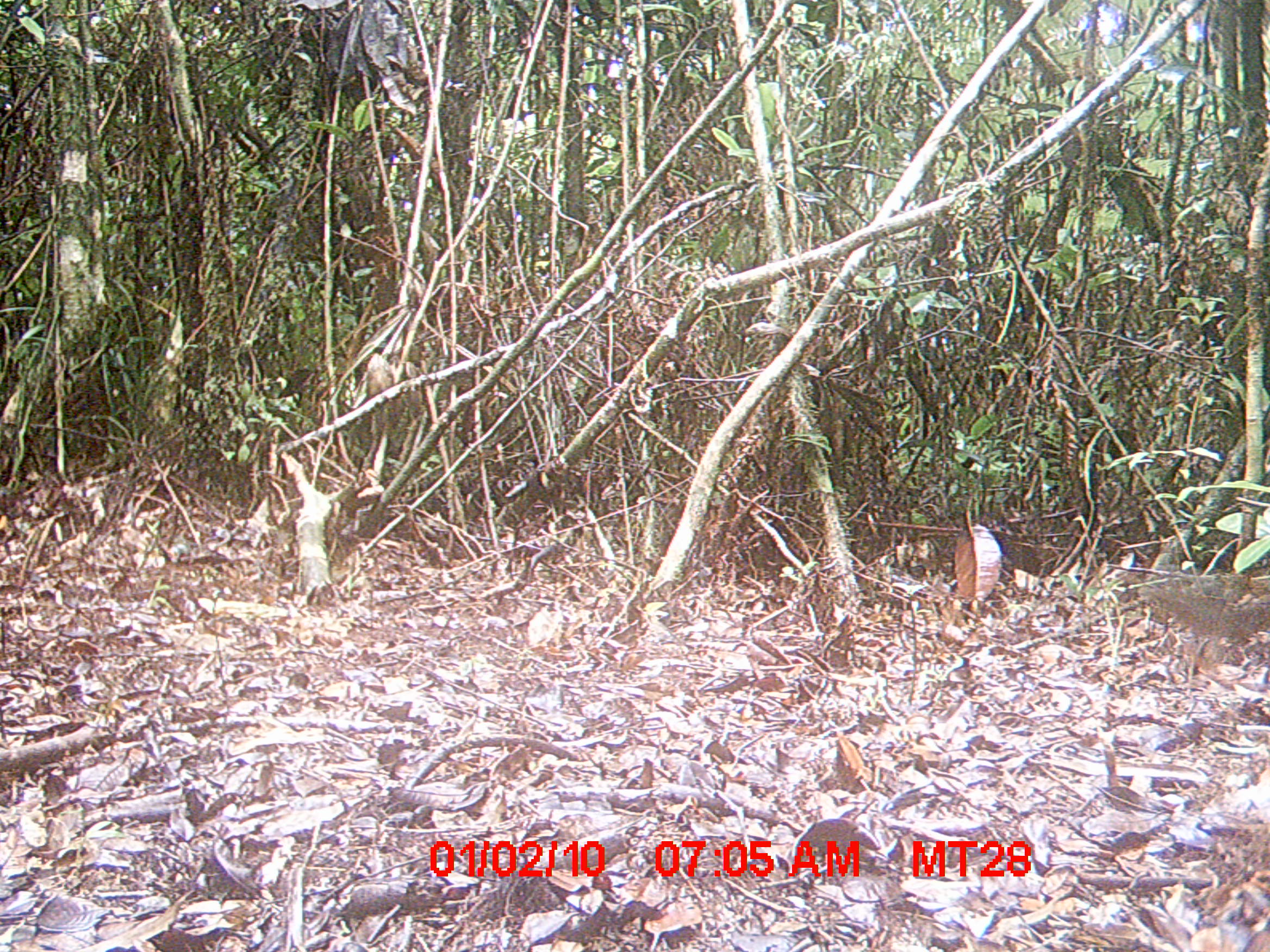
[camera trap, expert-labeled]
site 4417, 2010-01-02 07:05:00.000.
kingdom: Animalia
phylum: Chordata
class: Aves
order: Coraciiformes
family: Brachypteraciidae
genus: Brachypteracias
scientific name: Brachypteracias squamiger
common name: scaly ground roller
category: geobiastes squamiger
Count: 1.